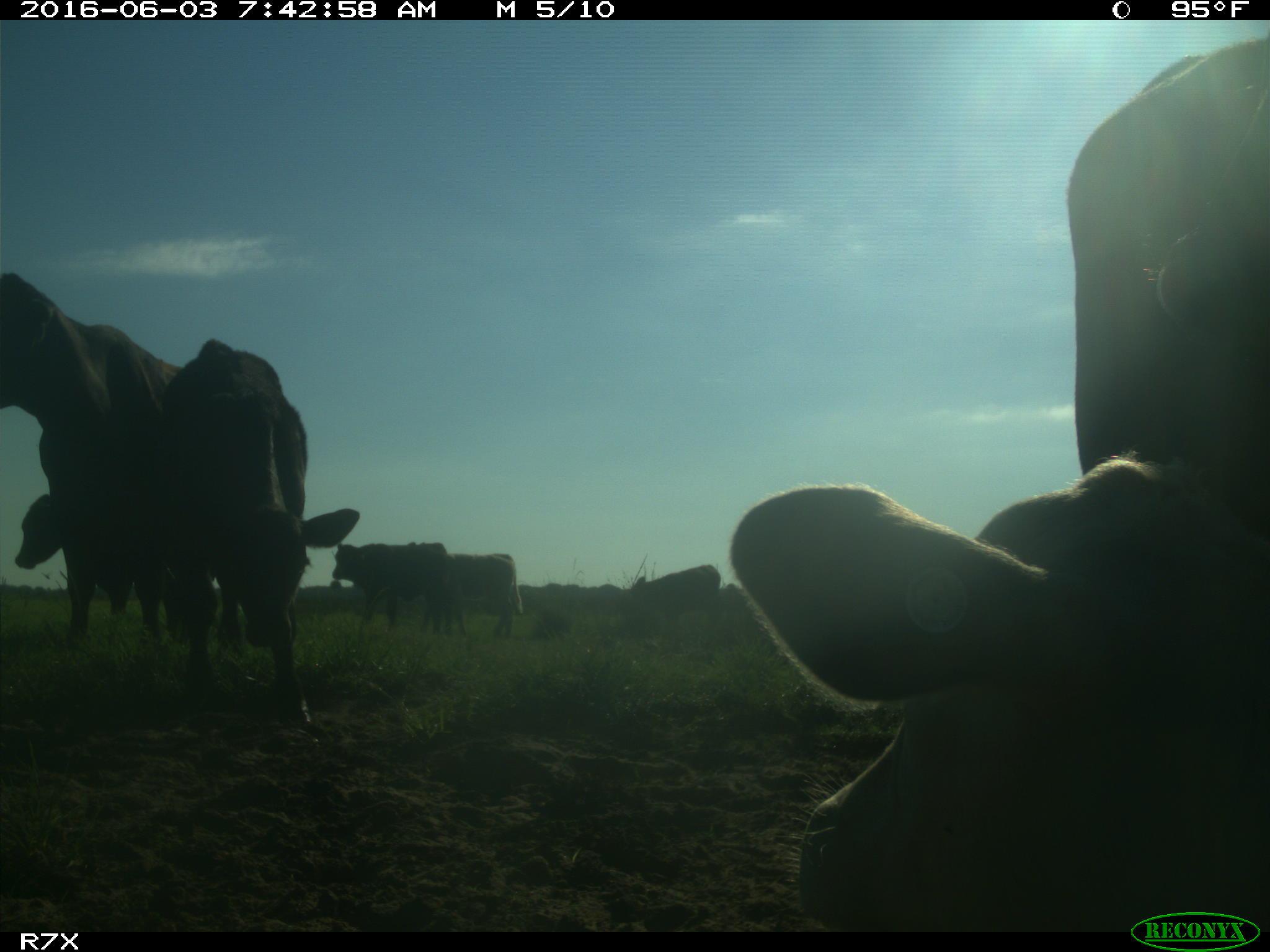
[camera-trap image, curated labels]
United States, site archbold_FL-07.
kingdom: Animalia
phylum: Chordata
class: Mammalia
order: Artiodactyla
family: Bovidae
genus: Bos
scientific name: Bos taurus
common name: domestic cow